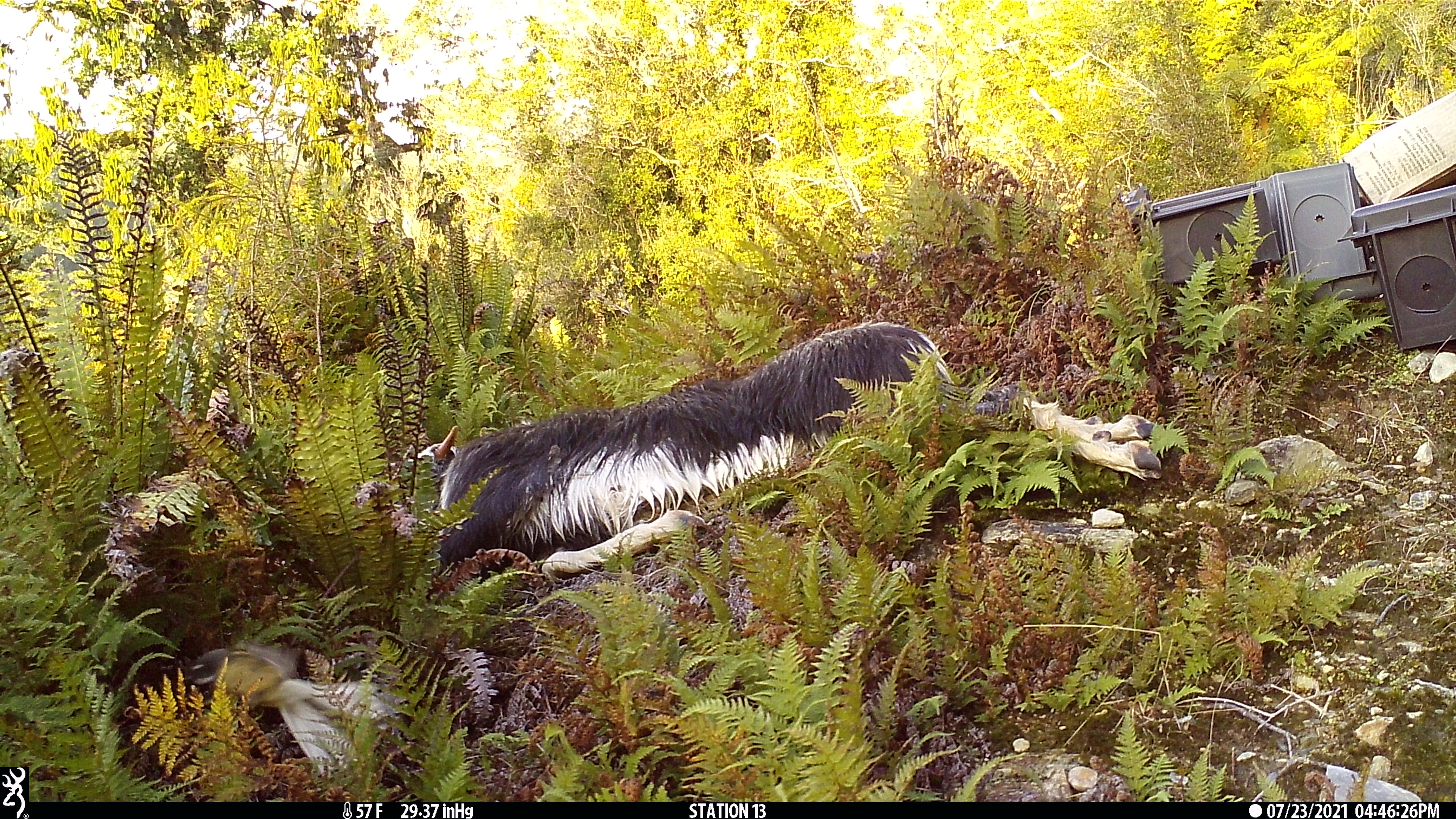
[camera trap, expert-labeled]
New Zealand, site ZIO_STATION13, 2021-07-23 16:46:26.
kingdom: Animalia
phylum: Chordata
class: Aves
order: Passeriformes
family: Rhipiduridae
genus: Rhipidura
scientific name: Rhipidura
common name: fantails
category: fantail